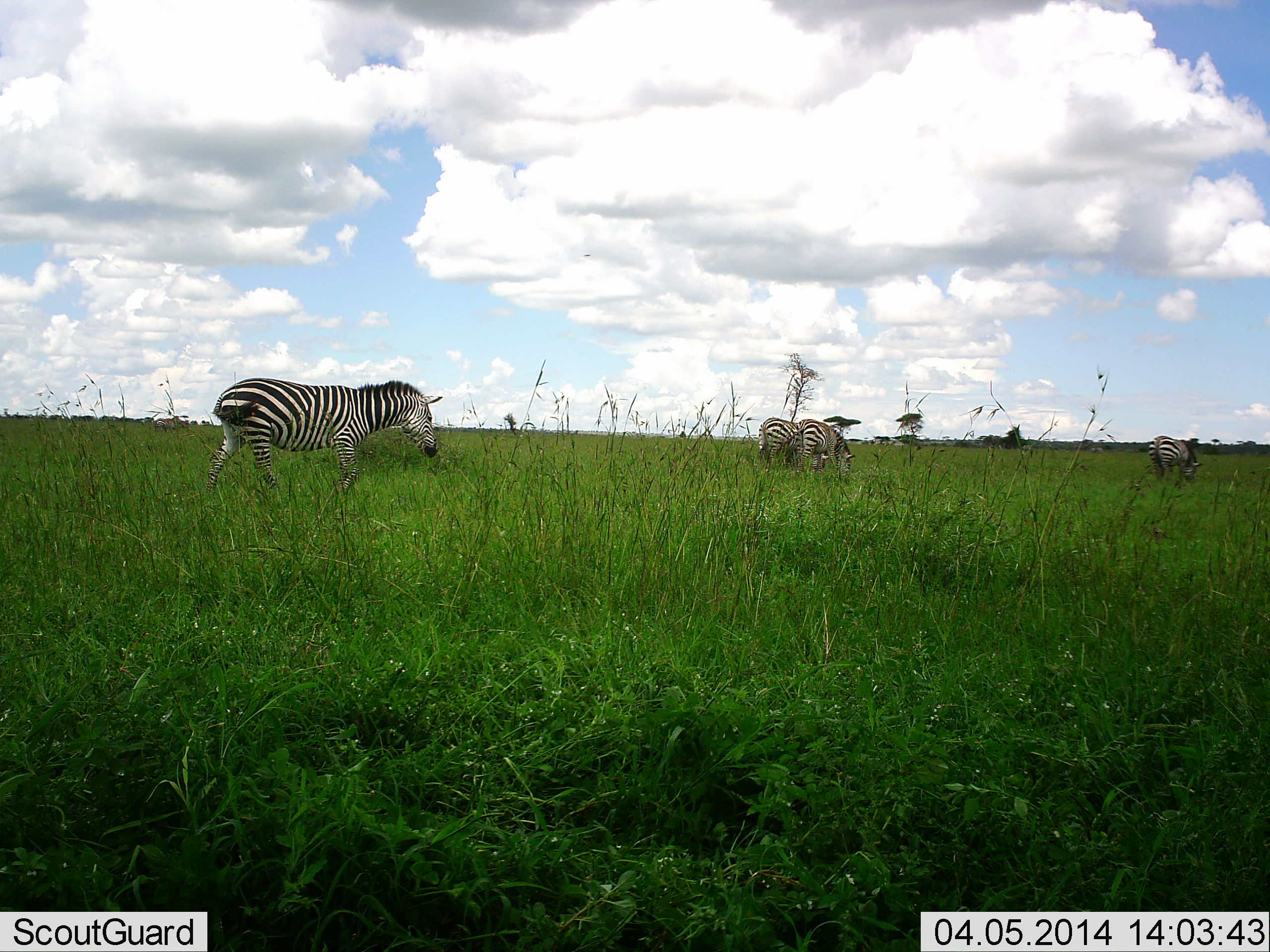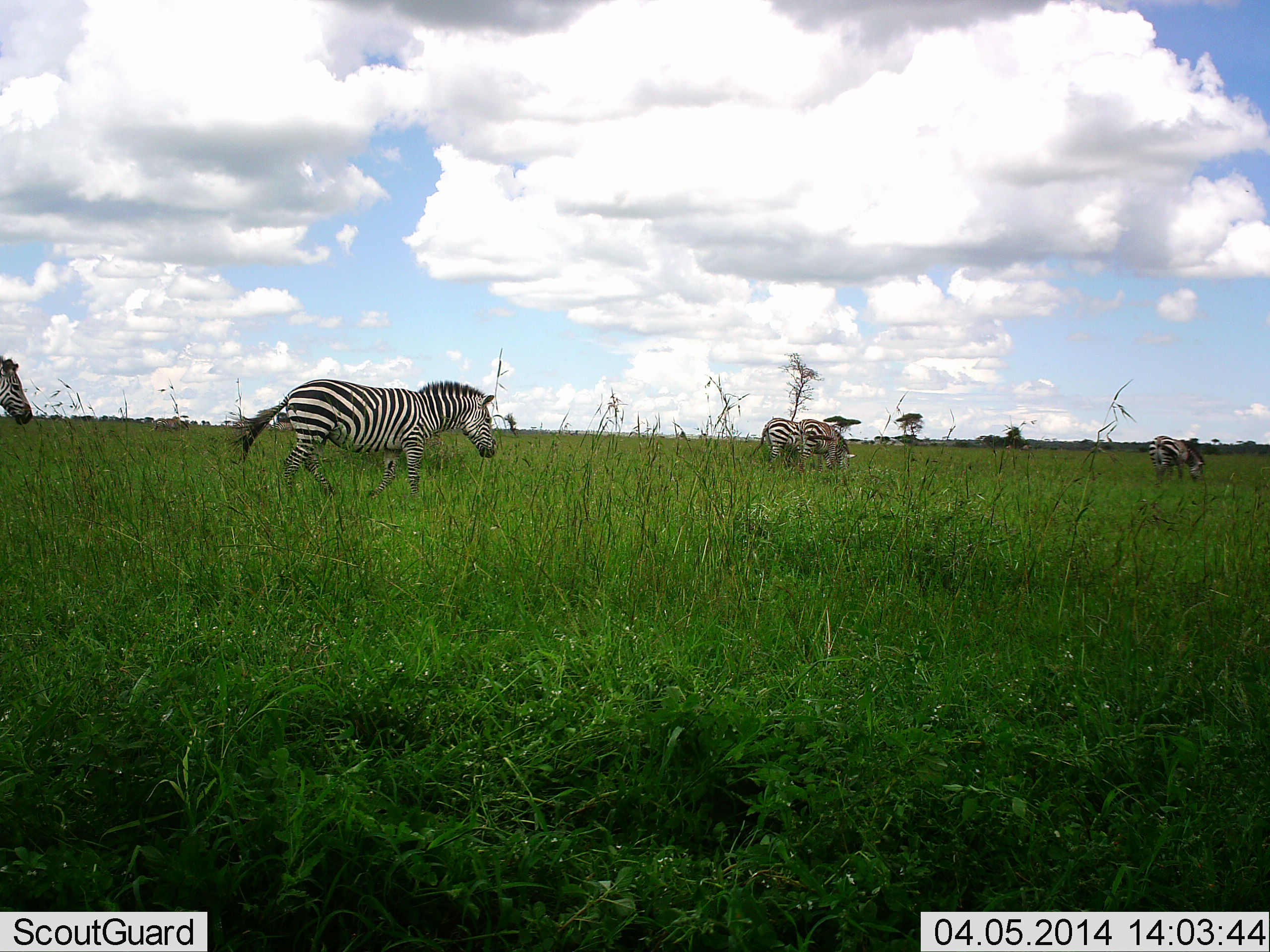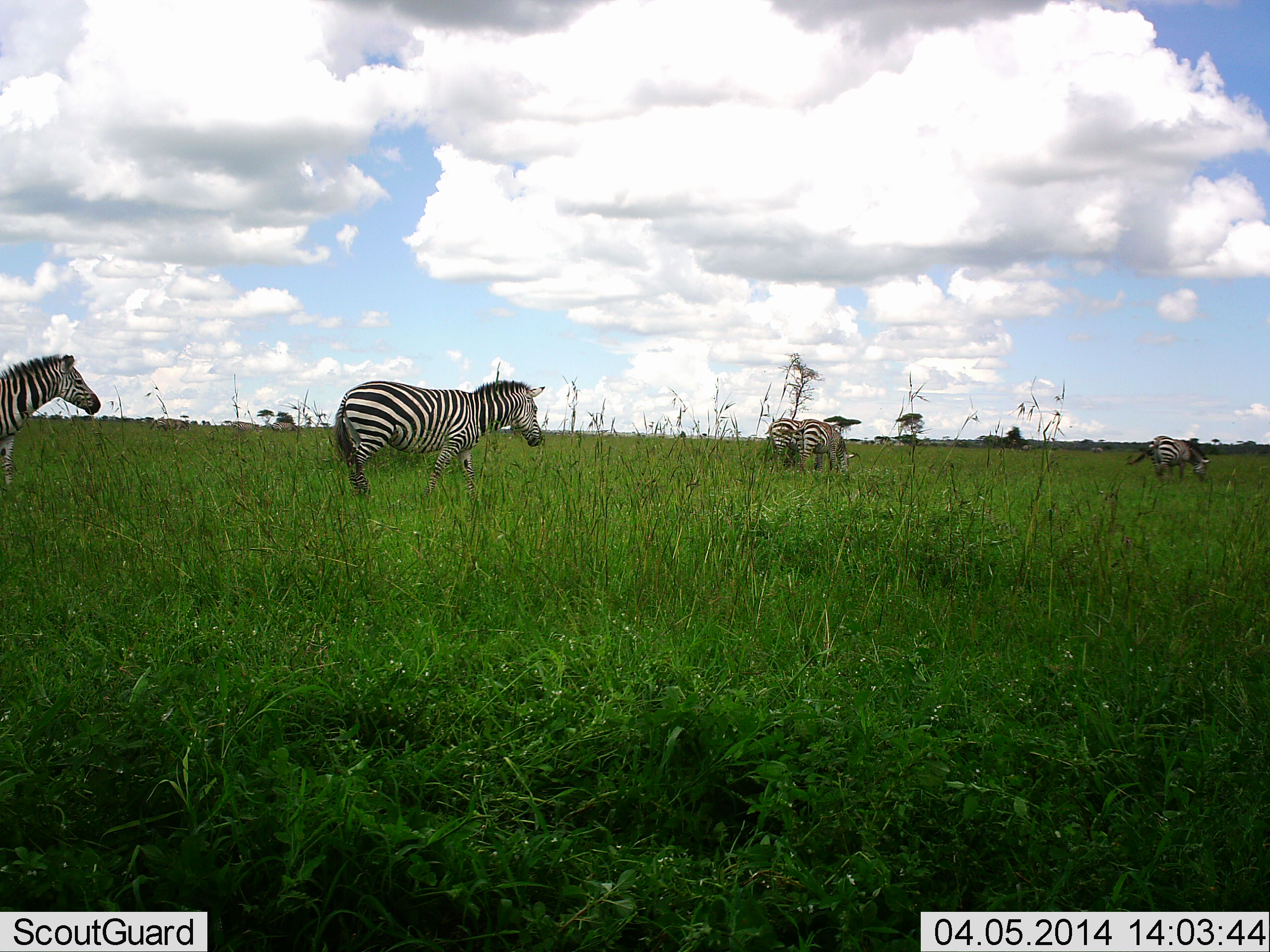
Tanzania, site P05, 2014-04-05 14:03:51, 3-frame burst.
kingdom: Animalia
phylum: Chordata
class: Mammalia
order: Perissodactyla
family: Equidae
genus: Equus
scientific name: Equus quagga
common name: plains zebra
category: zebra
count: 5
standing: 10%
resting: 0%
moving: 100%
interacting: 0%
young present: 0%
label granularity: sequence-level